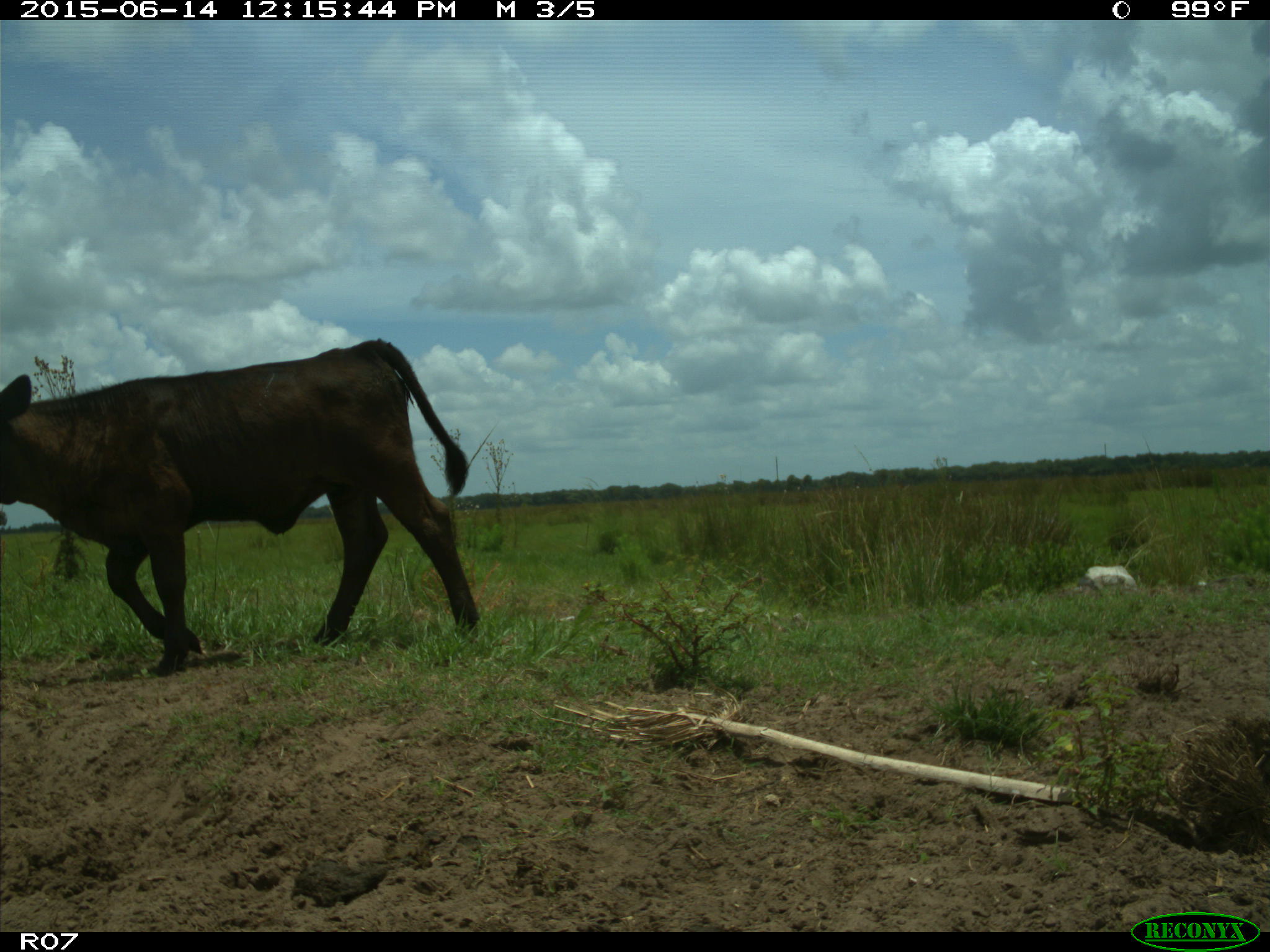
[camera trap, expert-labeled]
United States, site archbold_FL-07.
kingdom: Animalia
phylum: Chordata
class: Mammalia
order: Artiodactyla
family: Bovidae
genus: Bos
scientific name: Bos taurus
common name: domestic cow